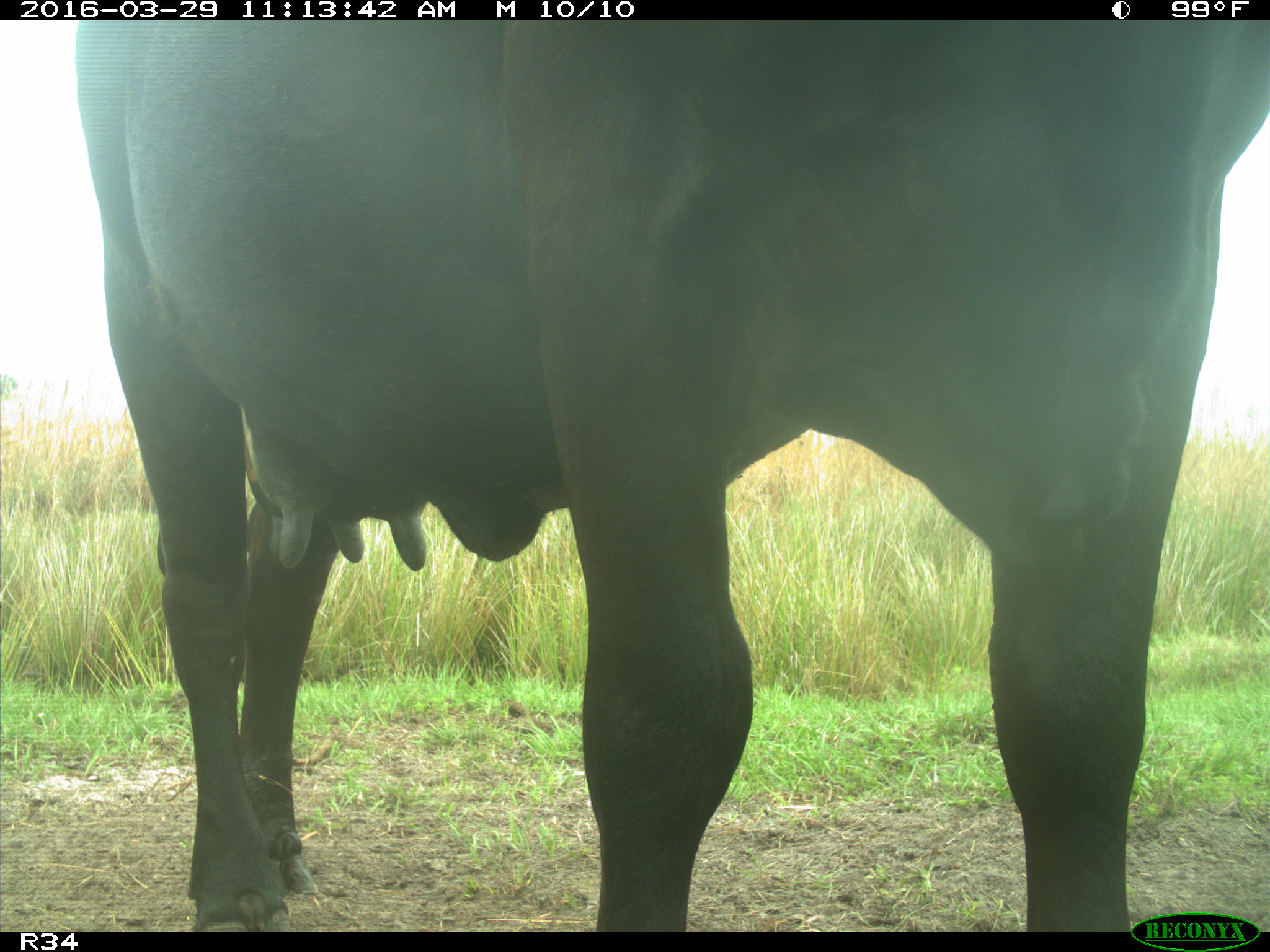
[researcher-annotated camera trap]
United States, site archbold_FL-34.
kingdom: Animalia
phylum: Chordata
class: Mammalia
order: Artiodactyla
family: Bovidae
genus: Bos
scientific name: Bos taurus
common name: domestic cow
Bos taurus (domestic cow).